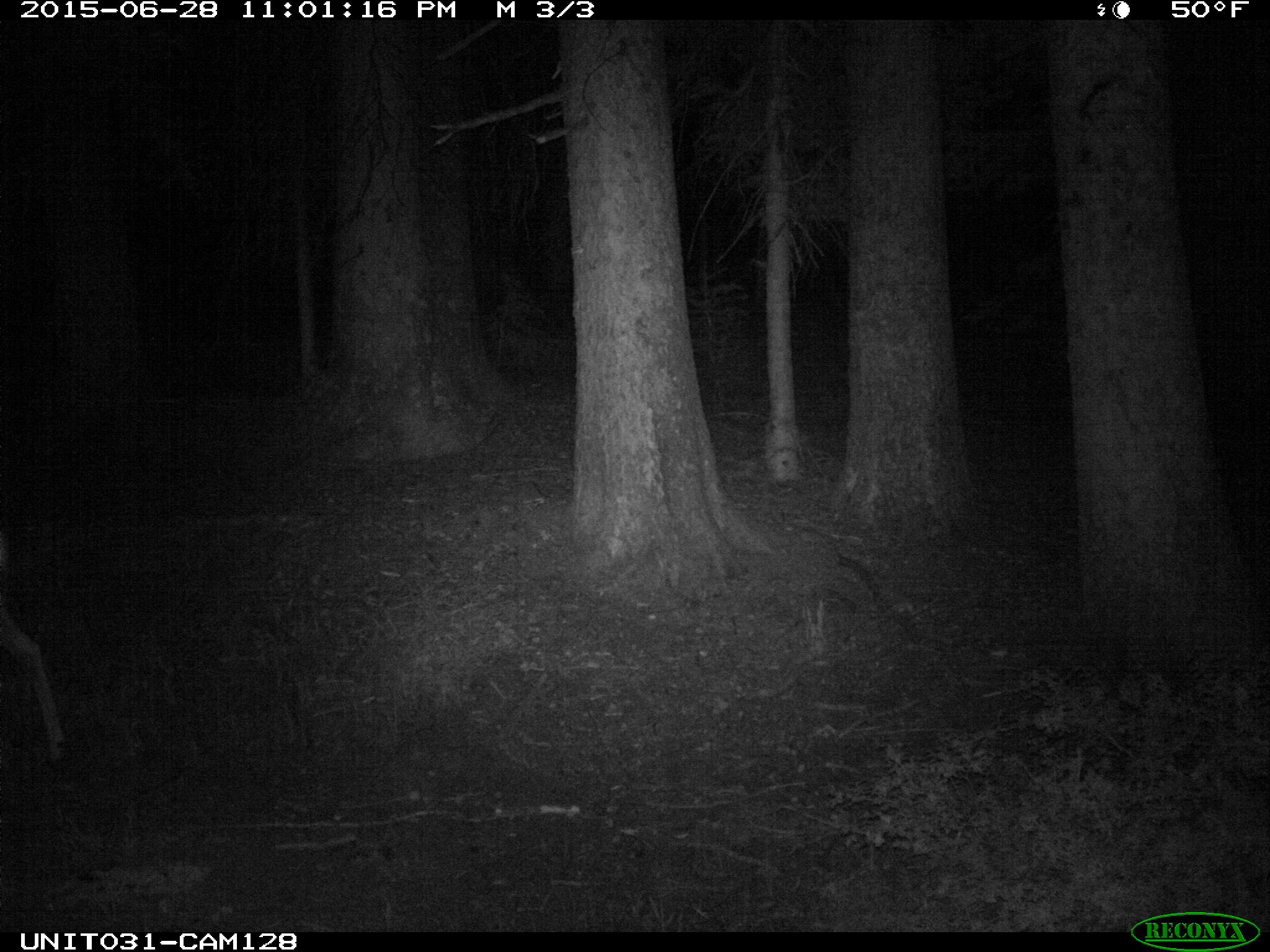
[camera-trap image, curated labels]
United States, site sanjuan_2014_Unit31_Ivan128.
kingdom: Animalia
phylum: Chordata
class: Mammalia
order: Artiodactyla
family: Cervidae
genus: Odocoileus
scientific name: Odocoileus hemionus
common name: mule deer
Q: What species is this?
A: Odocoileus hemionus (mule deer).